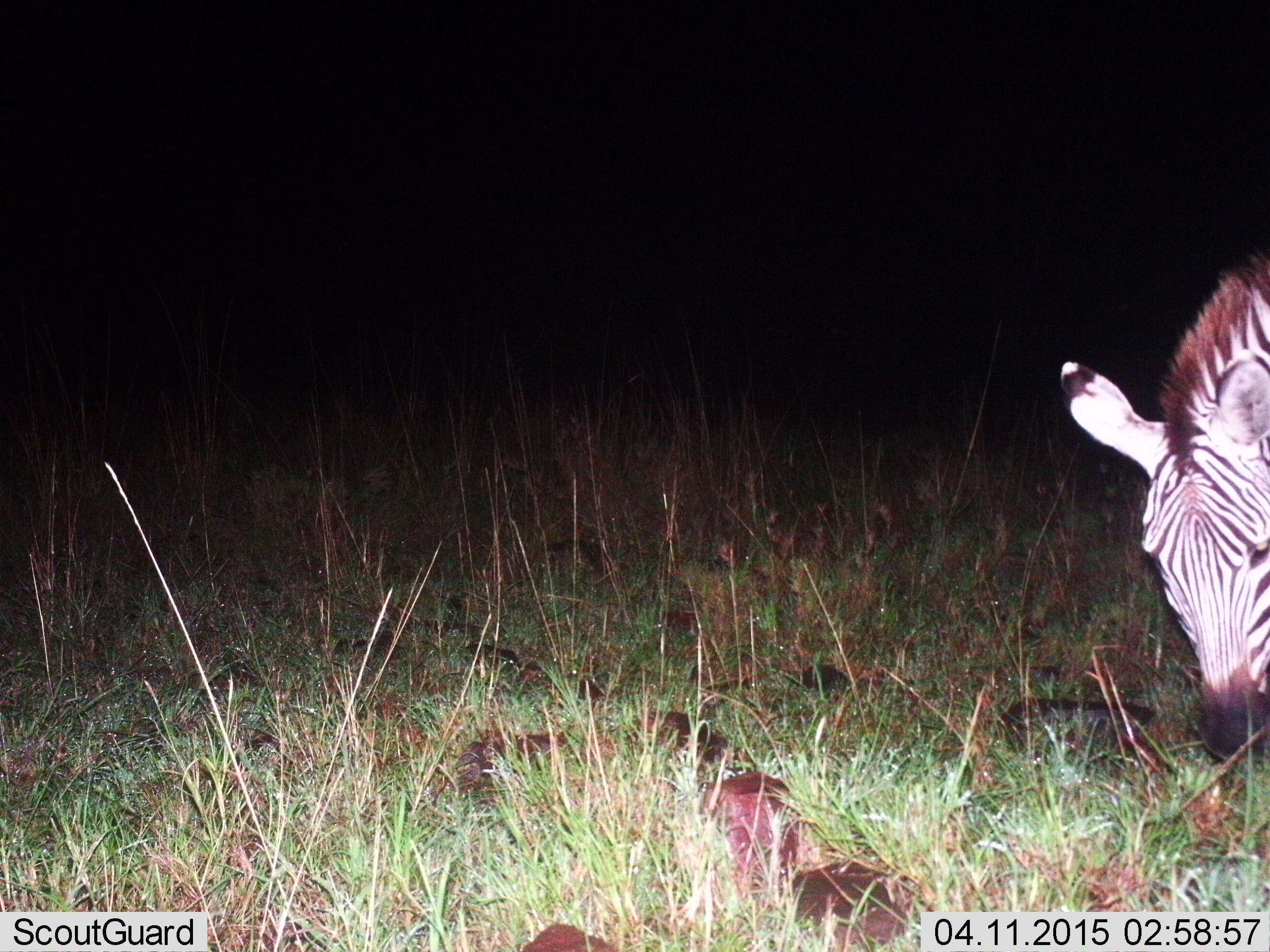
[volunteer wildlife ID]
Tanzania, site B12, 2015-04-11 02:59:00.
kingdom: Animalia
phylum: Chordata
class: Mammalia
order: Perissodactyla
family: Equidae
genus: Equus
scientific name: Equus quagga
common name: plains zebra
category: zebra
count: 1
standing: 20%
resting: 0%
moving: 0%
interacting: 0%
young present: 0%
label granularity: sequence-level